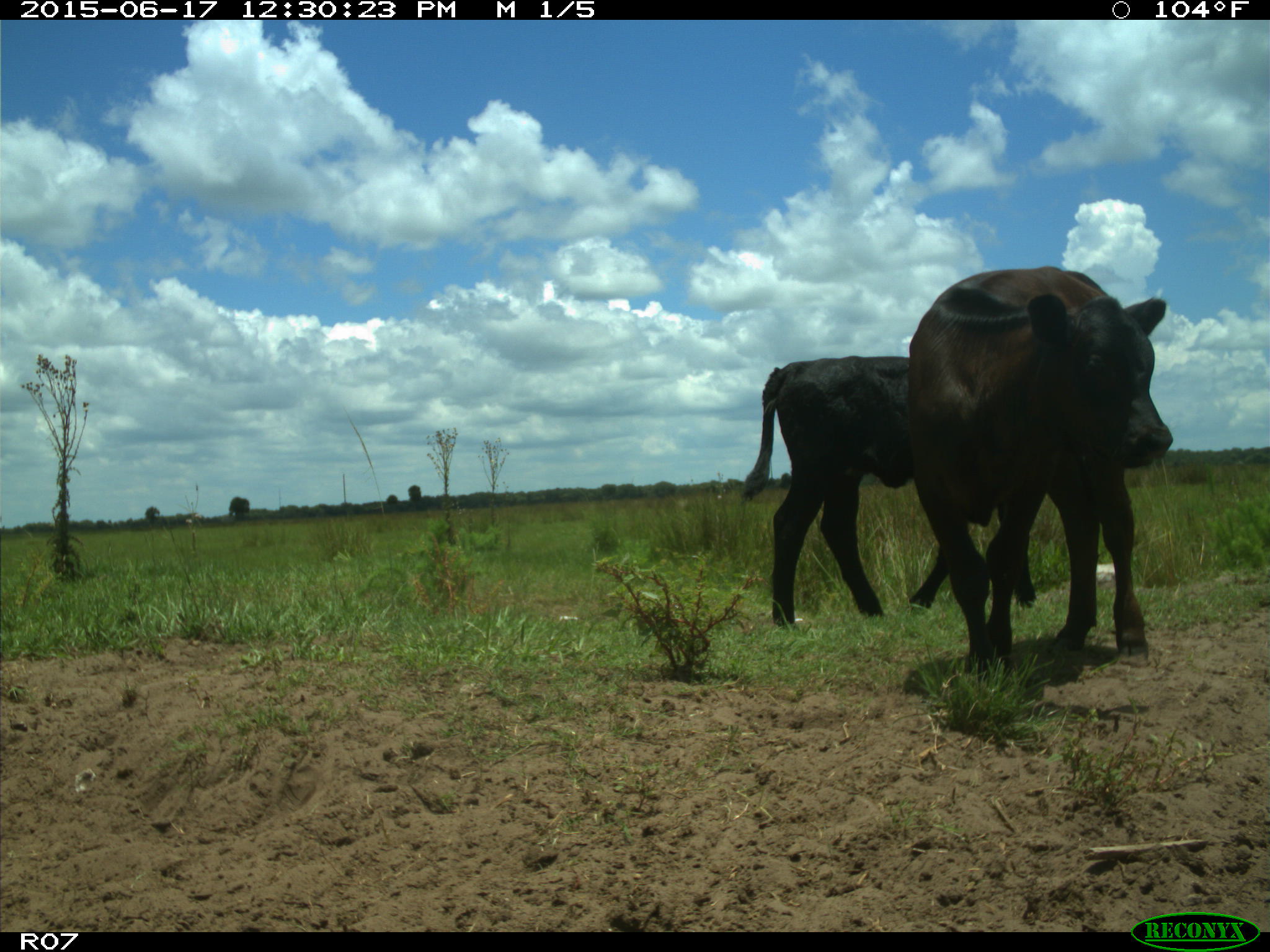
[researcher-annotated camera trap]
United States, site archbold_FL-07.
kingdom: Animalia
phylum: Chordata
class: Mammalia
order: Artiodactyla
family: Bovidae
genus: Bos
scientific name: Bos taurus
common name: domestic cow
Bos taurus (domestic cow).